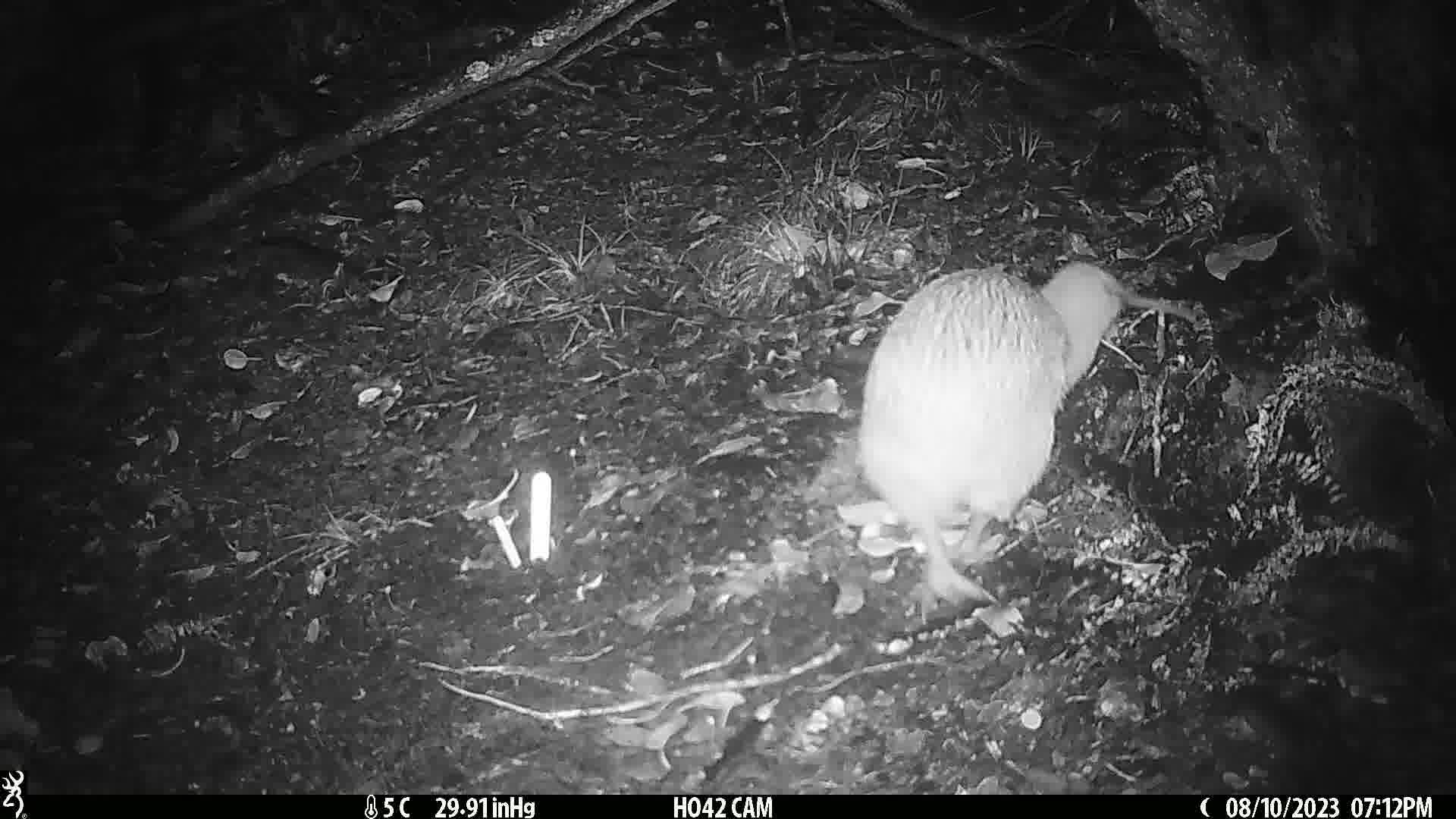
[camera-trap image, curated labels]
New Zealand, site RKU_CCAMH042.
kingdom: Animalia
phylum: Chordata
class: Aves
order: Apterygiformes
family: Apterygidae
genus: Apteryx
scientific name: Apteryx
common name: kiwi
Kiwi (Apteryx).